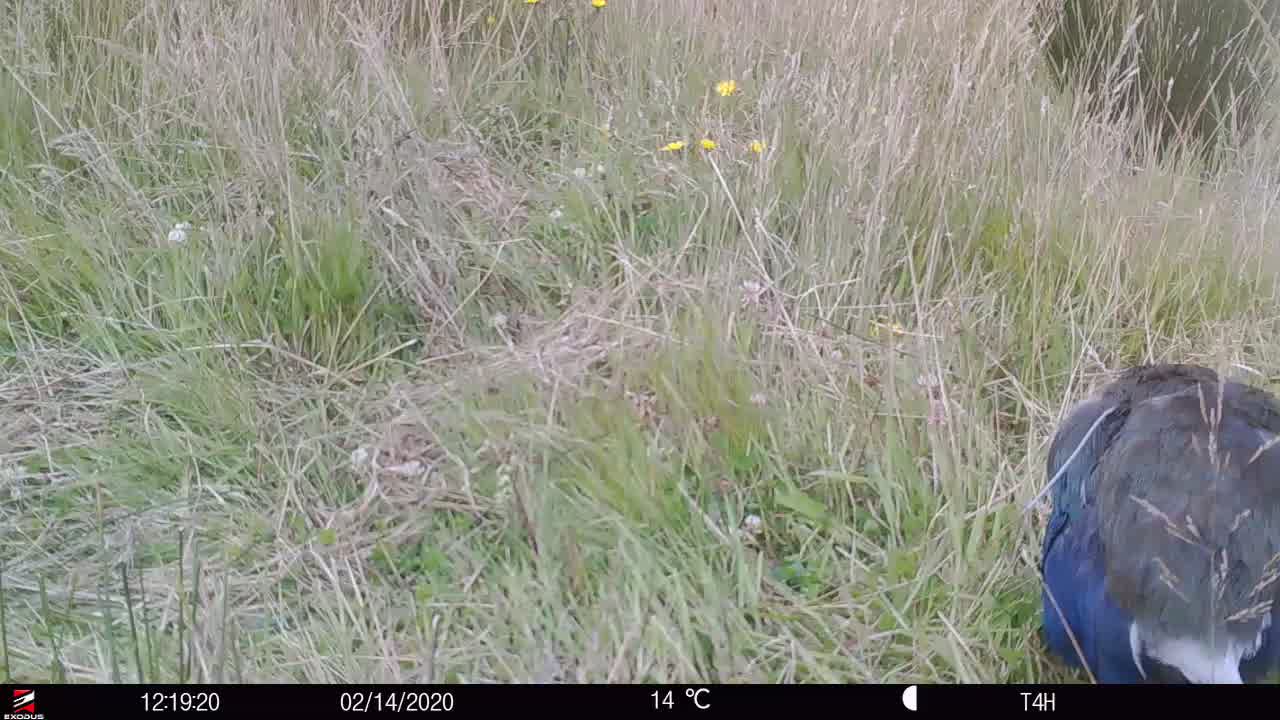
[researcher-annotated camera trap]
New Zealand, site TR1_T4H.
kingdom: Animalia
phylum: Chordata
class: Aves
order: Gruiformes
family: Rallidae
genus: Porphyrio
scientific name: Porphyrio mantelli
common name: takahe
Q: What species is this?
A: Takahe (Porphyrio mantelli).